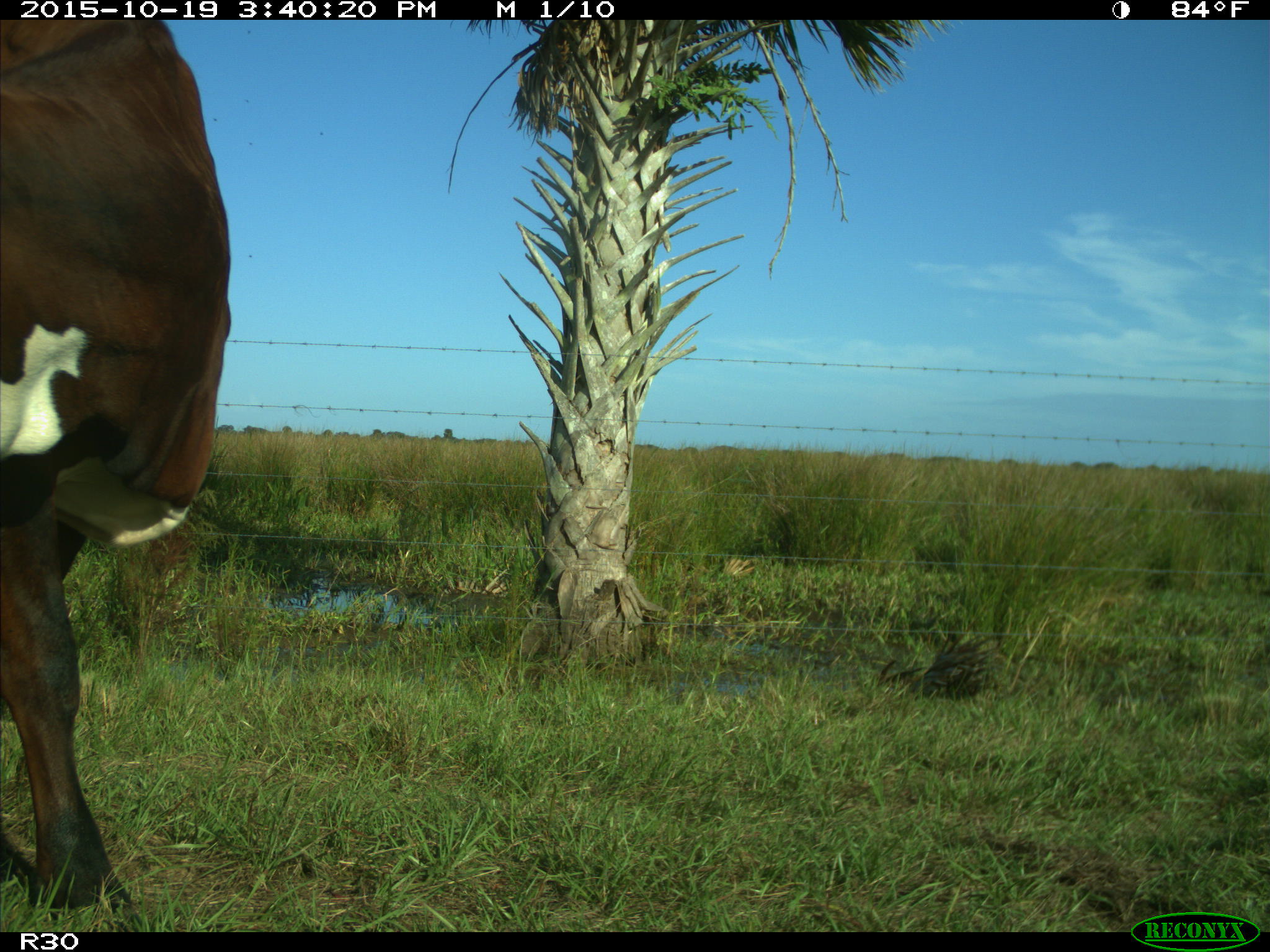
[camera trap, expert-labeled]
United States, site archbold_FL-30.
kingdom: Animalia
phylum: Chordata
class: Mammalia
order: Artiodactyla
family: Bovidae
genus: Bos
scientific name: Bos taurus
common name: domestic cow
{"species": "Bos taurus (domestic cow)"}